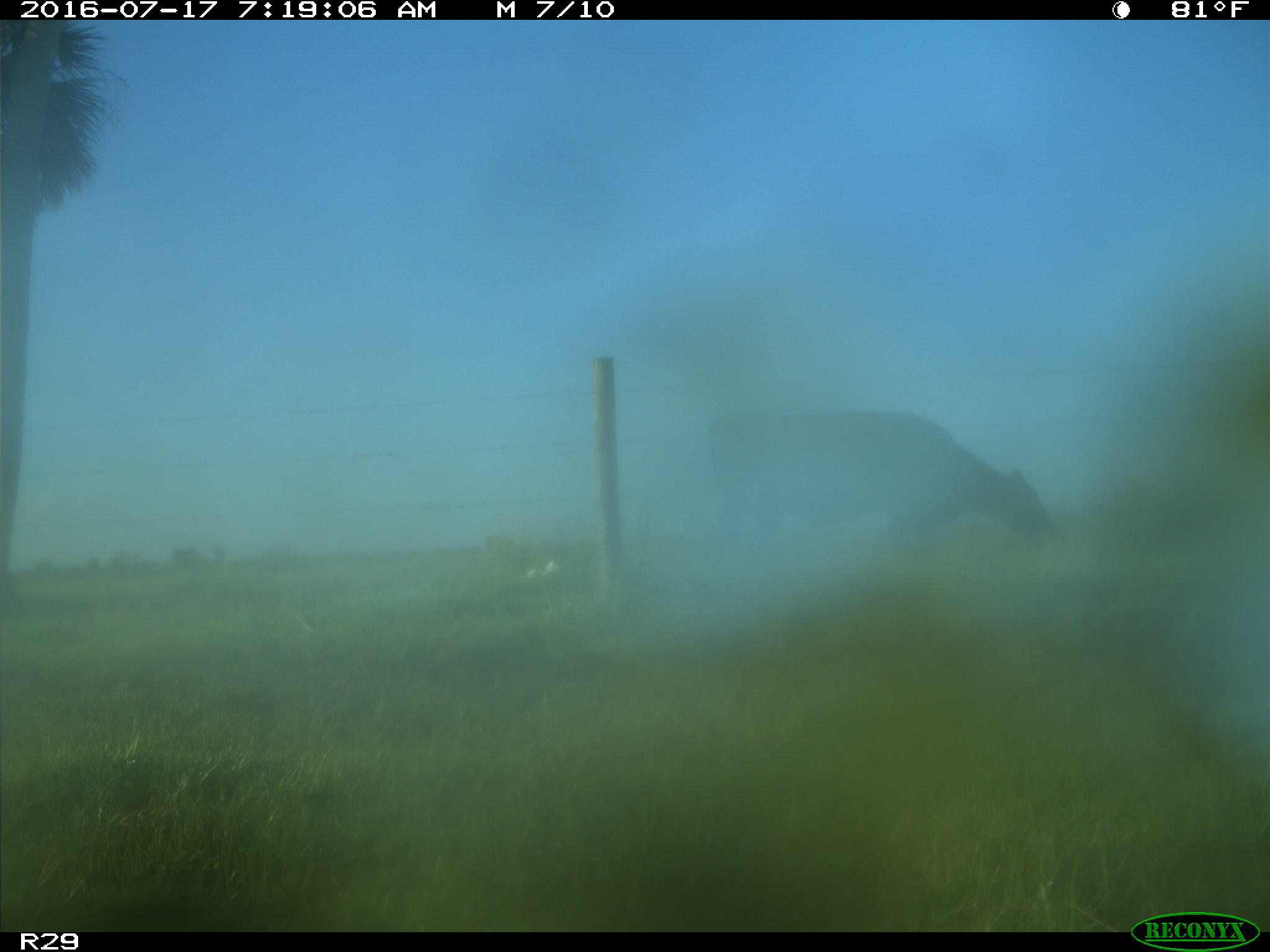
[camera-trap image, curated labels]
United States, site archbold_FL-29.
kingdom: Animalia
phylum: Chordata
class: Mammalia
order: Artiodactyla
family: Bovidae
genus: Bos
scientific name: Bos taurus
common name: domestic cow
Bos taurus (domestic cow).